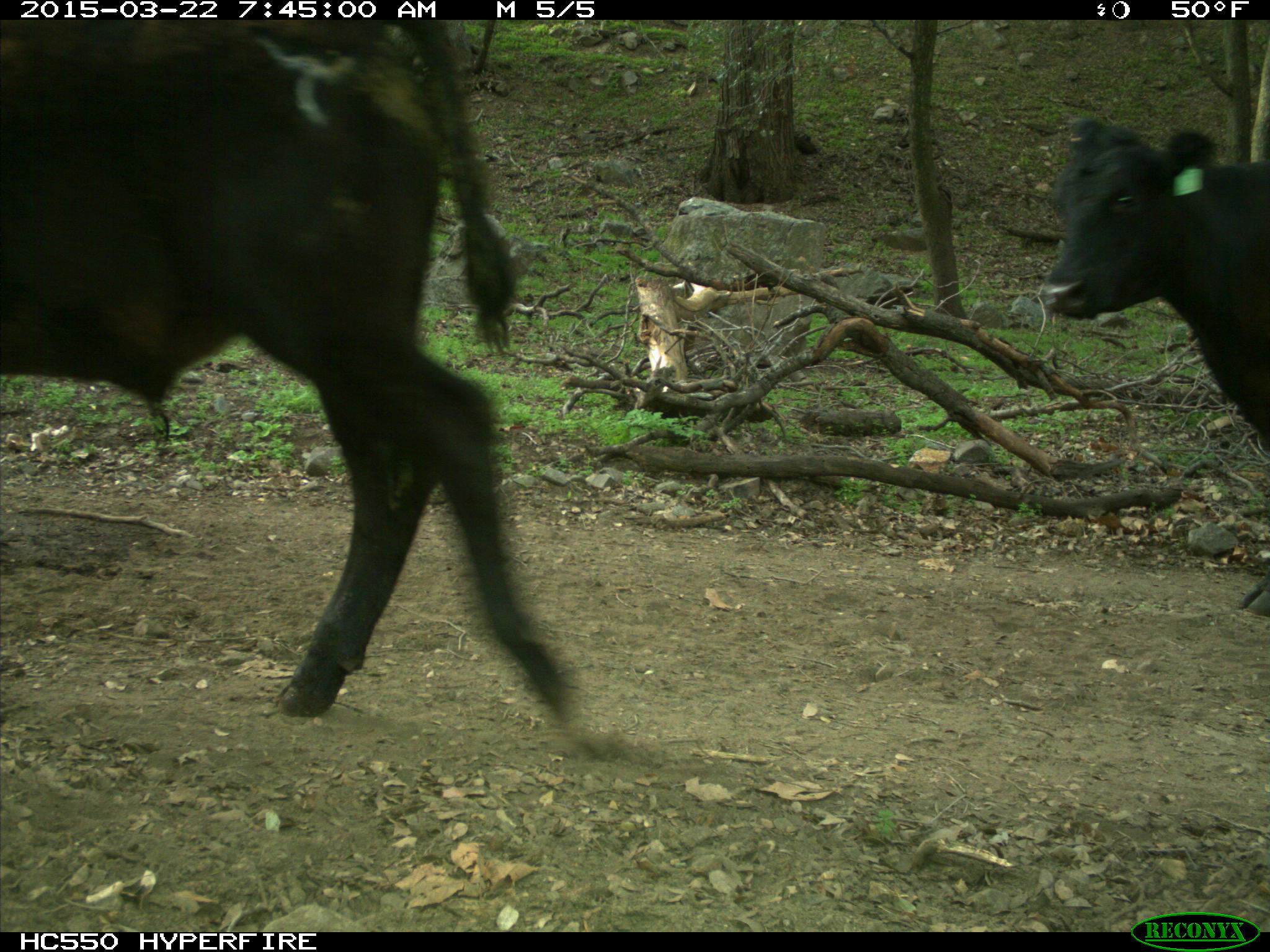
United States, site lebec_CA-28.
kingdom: Animalia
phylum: Chordata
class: Mammalia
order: Artiodactyla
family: Bovidae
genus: Bos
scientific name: Bos taurus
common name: domestic cow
Bos taurus (domestic cow).